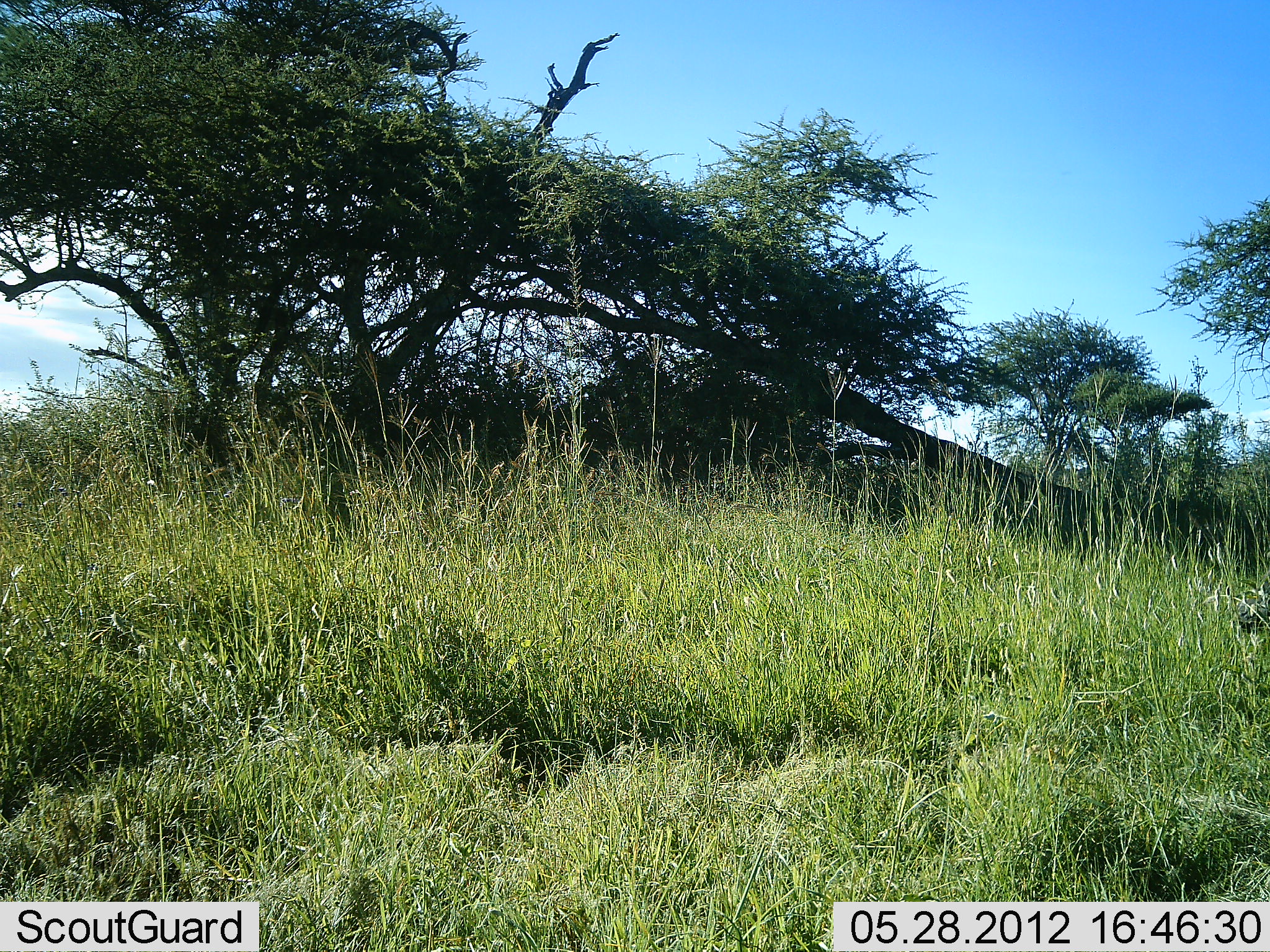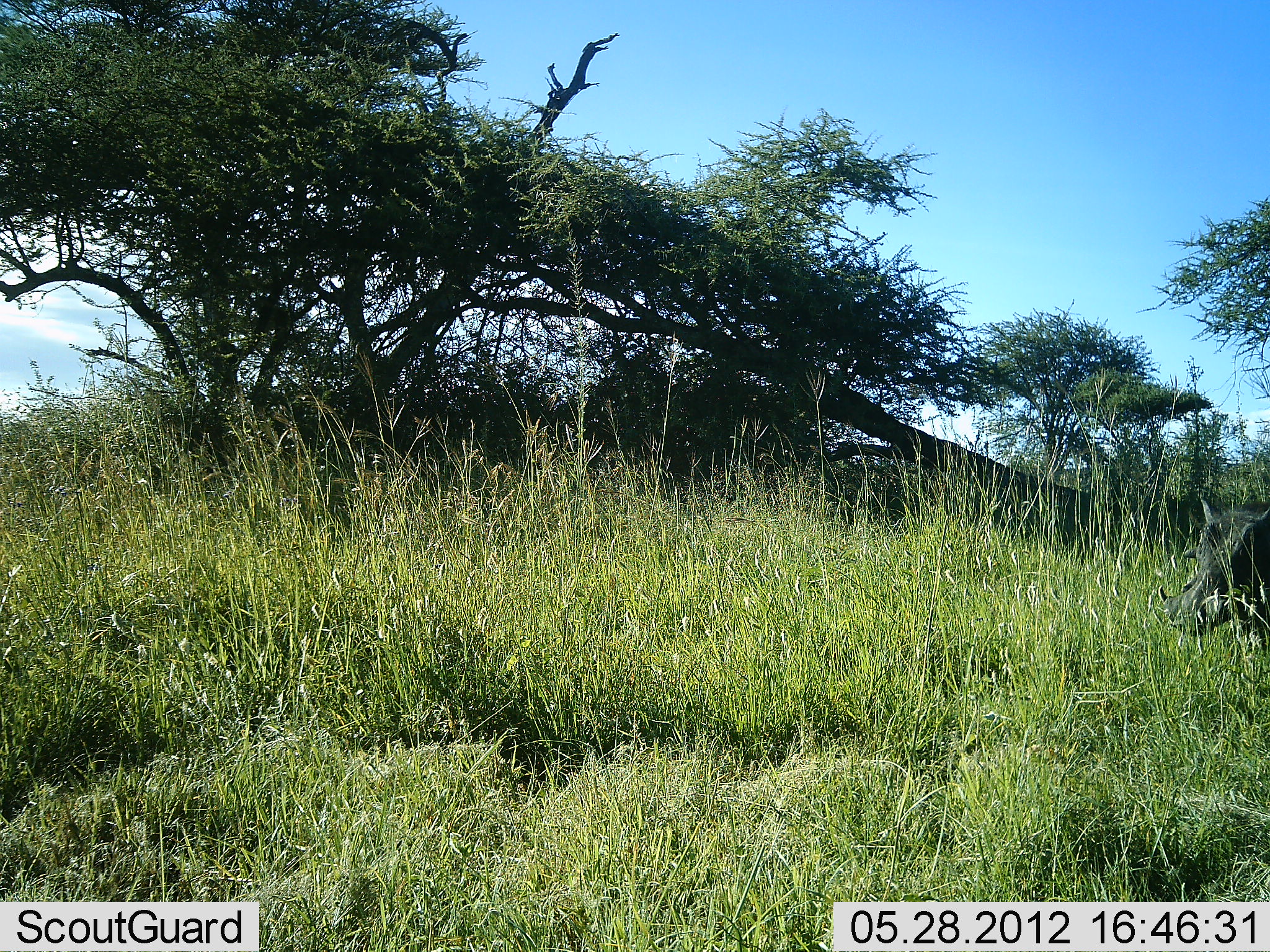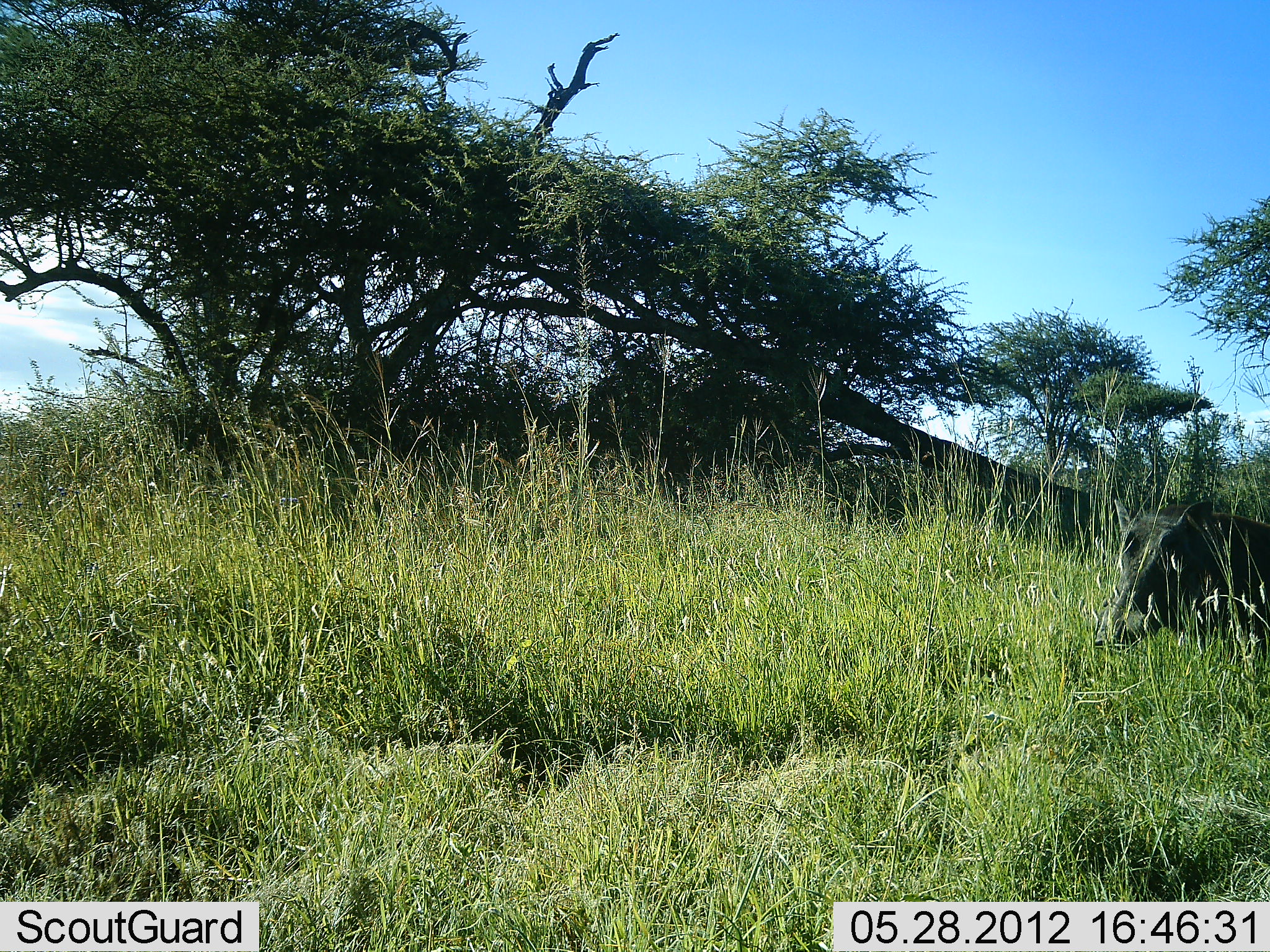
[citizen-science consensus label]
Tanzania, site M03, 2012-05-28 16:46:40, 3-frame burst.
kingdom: Animalia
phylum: Chordata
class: Mammalia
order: Artiodactyla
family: Suidae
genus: Phacochoerus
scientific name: Phacochoerus africanus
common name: warthog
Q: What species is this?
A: Warthog (Phacochoerus africanus).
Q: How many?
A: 1.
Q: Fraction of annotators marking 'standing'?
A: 0%.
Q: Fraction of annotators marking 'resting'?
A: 0%.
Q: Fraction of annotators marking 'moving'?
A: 100%.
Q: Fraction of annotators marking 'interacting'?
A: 0%.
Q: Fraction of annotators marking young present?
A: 0%.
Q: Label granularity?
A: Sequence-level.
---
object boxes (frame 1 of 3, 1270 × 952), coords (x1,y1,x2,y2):
animal: (1233,571,1270,638)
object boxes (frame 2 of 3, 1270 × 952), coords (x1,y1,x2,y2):
animal: (1157,499,1270,653)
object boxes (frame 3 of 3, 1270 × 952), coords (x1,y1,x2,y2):
animal: (1093,499,1270,651)